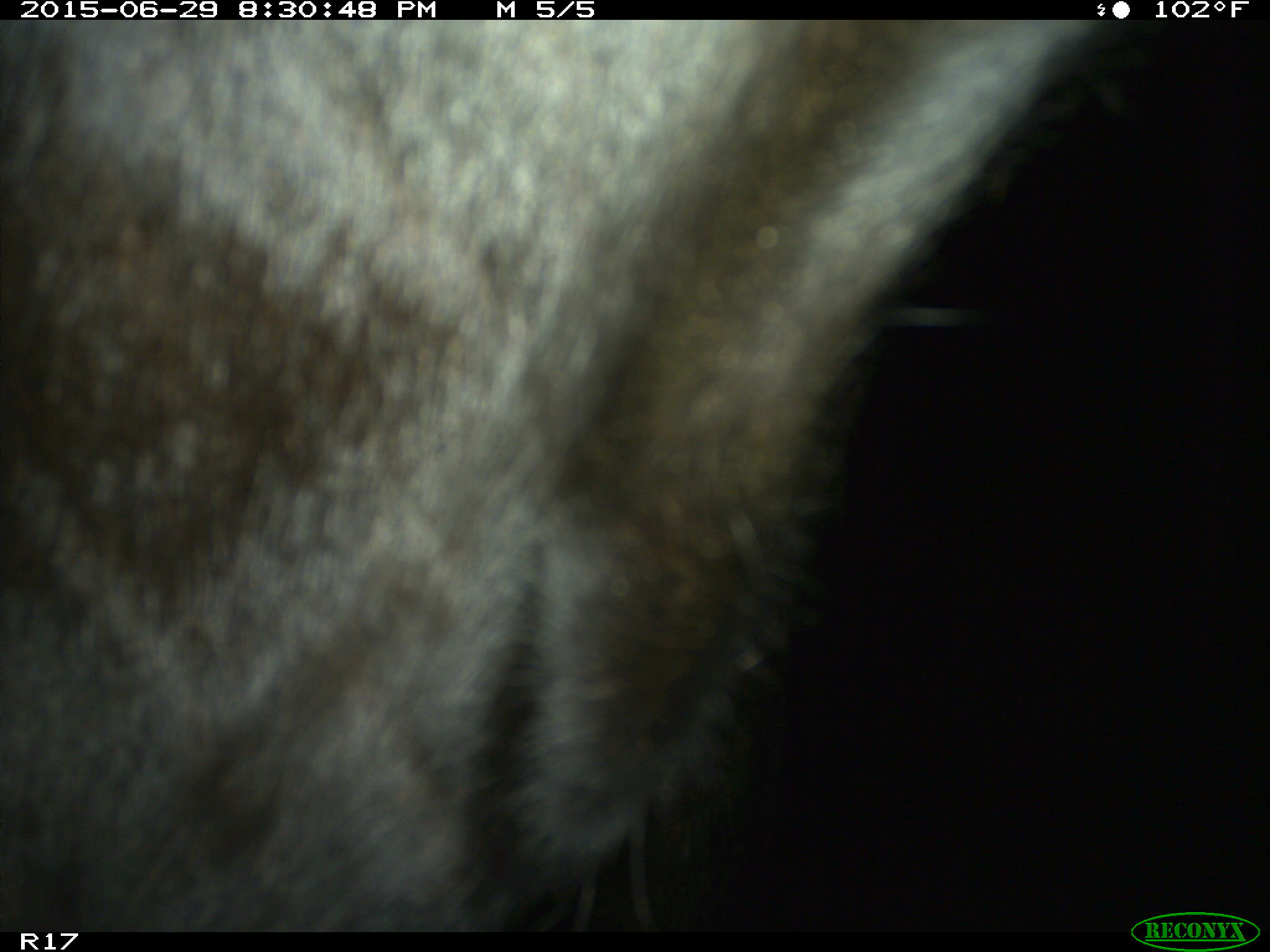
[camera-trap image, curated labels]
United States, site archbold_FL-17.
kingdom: Animalia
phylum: Chordata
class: Mammalia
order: Artiodactyla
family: Bovidae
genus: Bos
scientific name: Bos taurus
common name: domestic cow